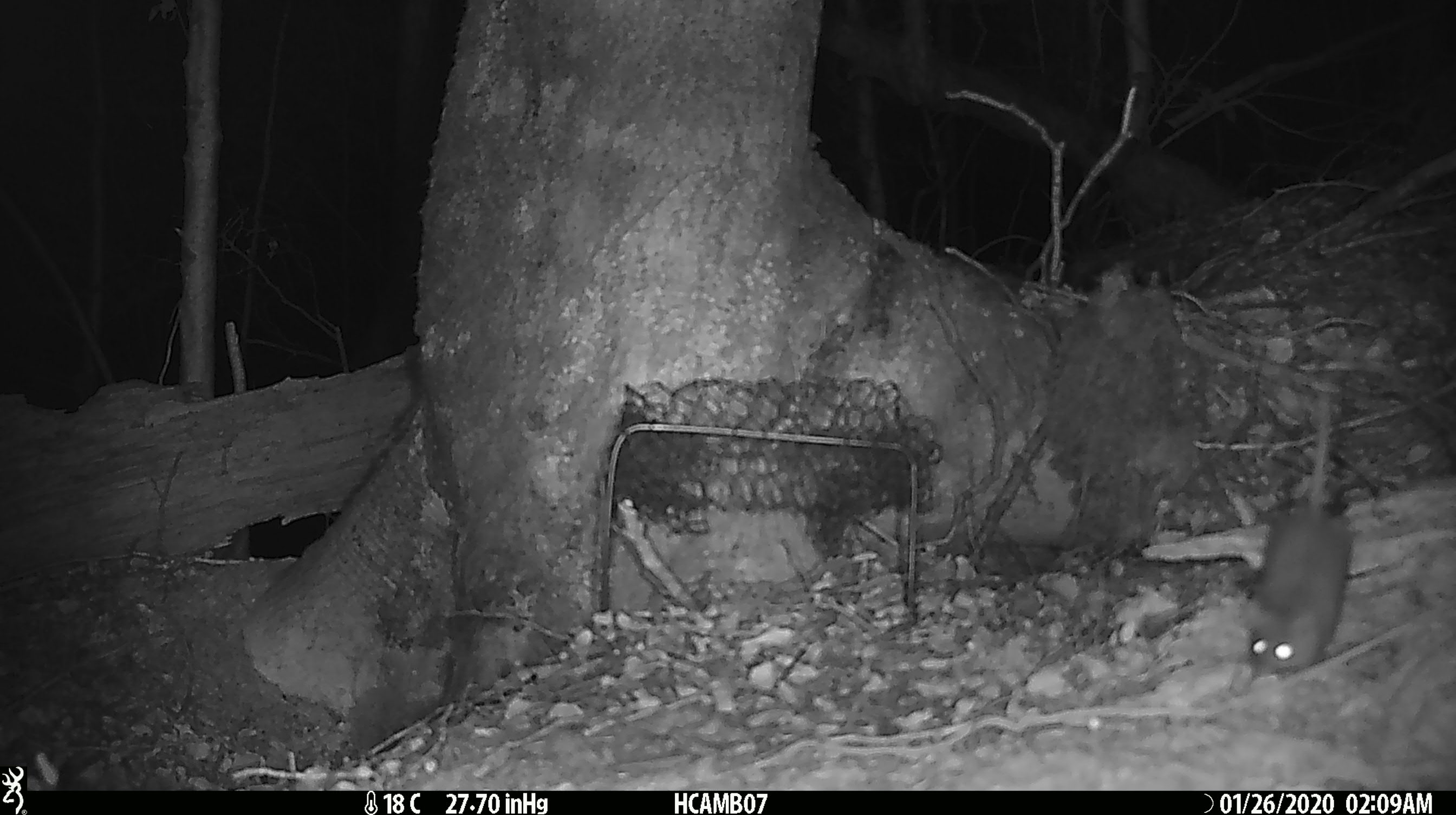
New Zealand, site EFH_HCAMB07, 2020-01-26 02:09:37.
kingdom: Animalia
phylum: Chordata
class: Mammalia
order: Rodentia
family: Muridae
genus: Mus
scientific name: Mus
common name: mouse